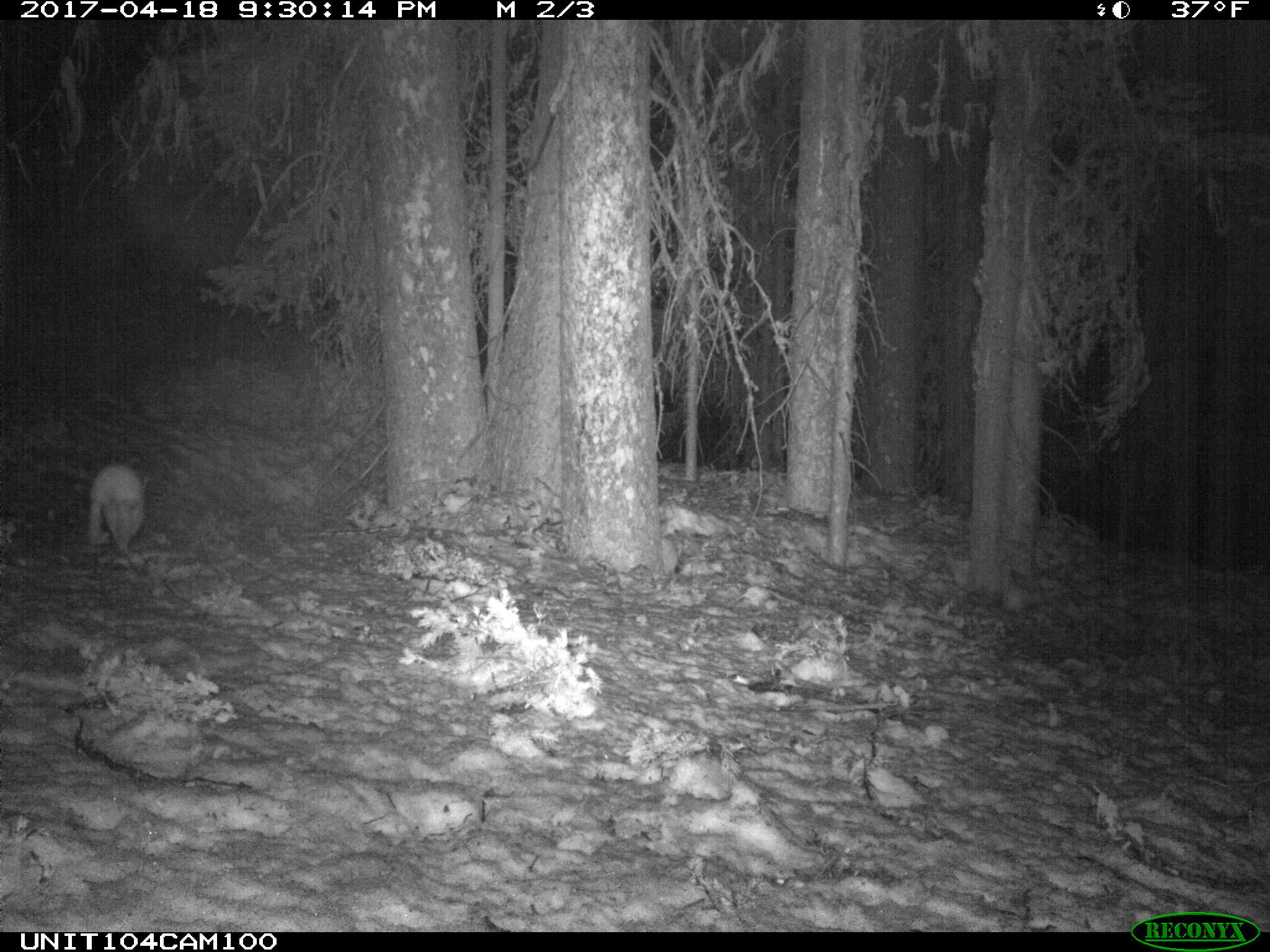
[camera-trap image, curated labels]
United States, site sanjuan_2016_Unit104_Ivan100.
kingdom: Animalia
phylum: Chordata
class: Mammalia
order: Lagomorpha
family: Leporidae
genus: Lepus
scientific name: Lepus americanus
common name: snowshoe hare